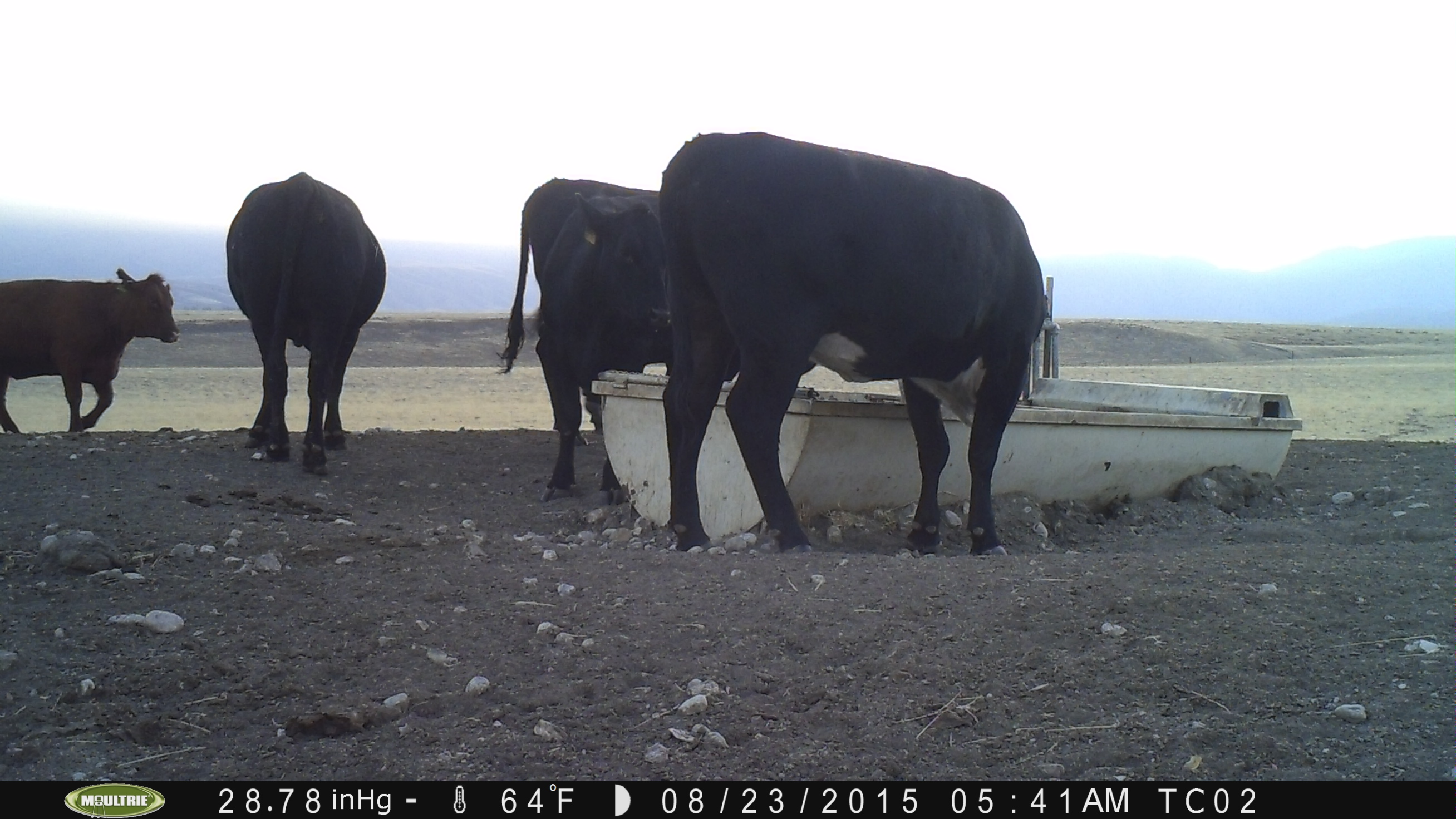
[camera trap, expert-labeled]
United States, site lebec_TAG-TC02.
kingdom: Animalia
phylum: Chordata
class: Mammalia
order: Artiodactyla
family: Bovidae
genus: Bos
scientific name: Bos taurus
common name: domestic cow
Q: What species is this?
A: Bos taurus (domestic cow).